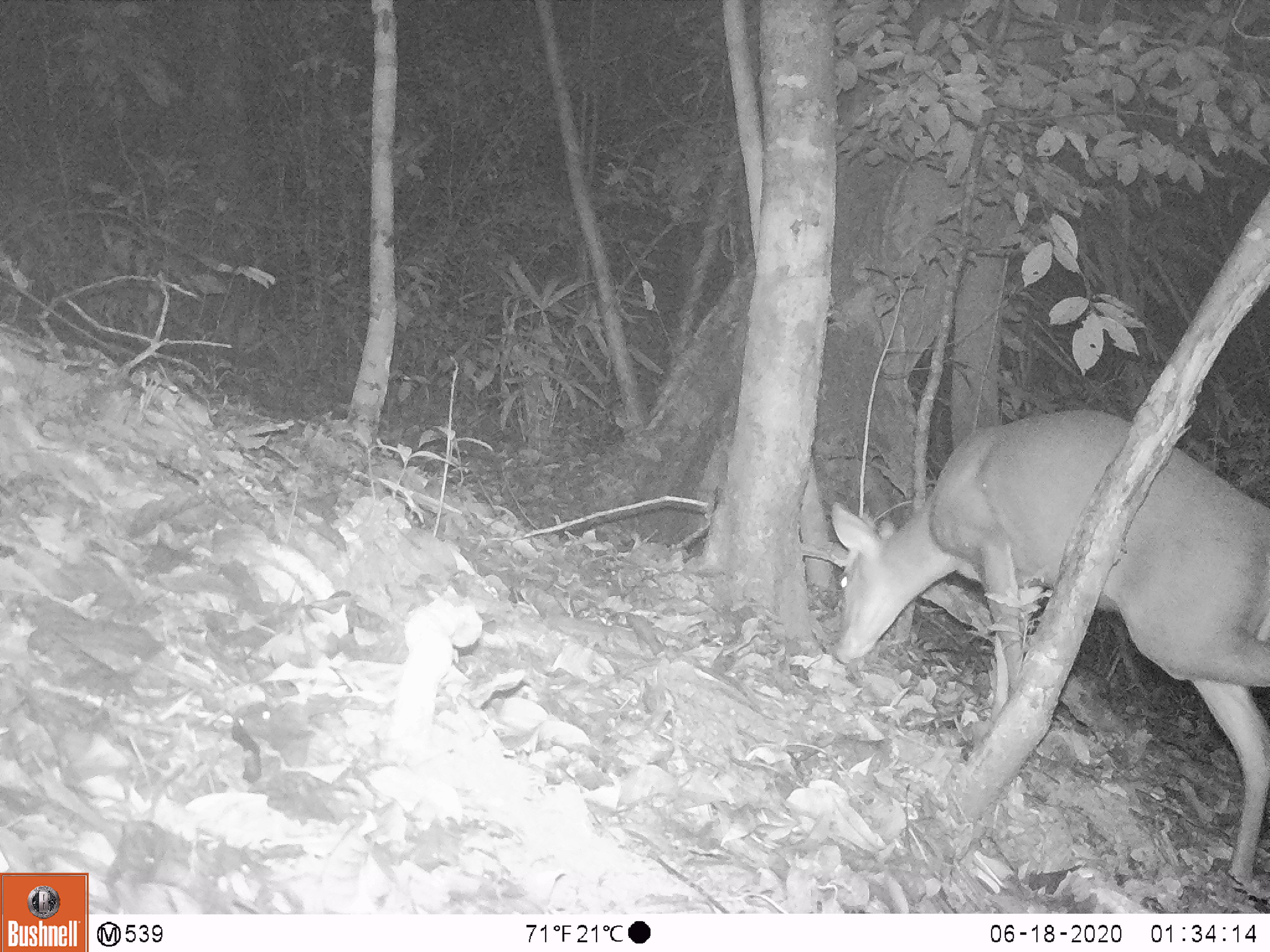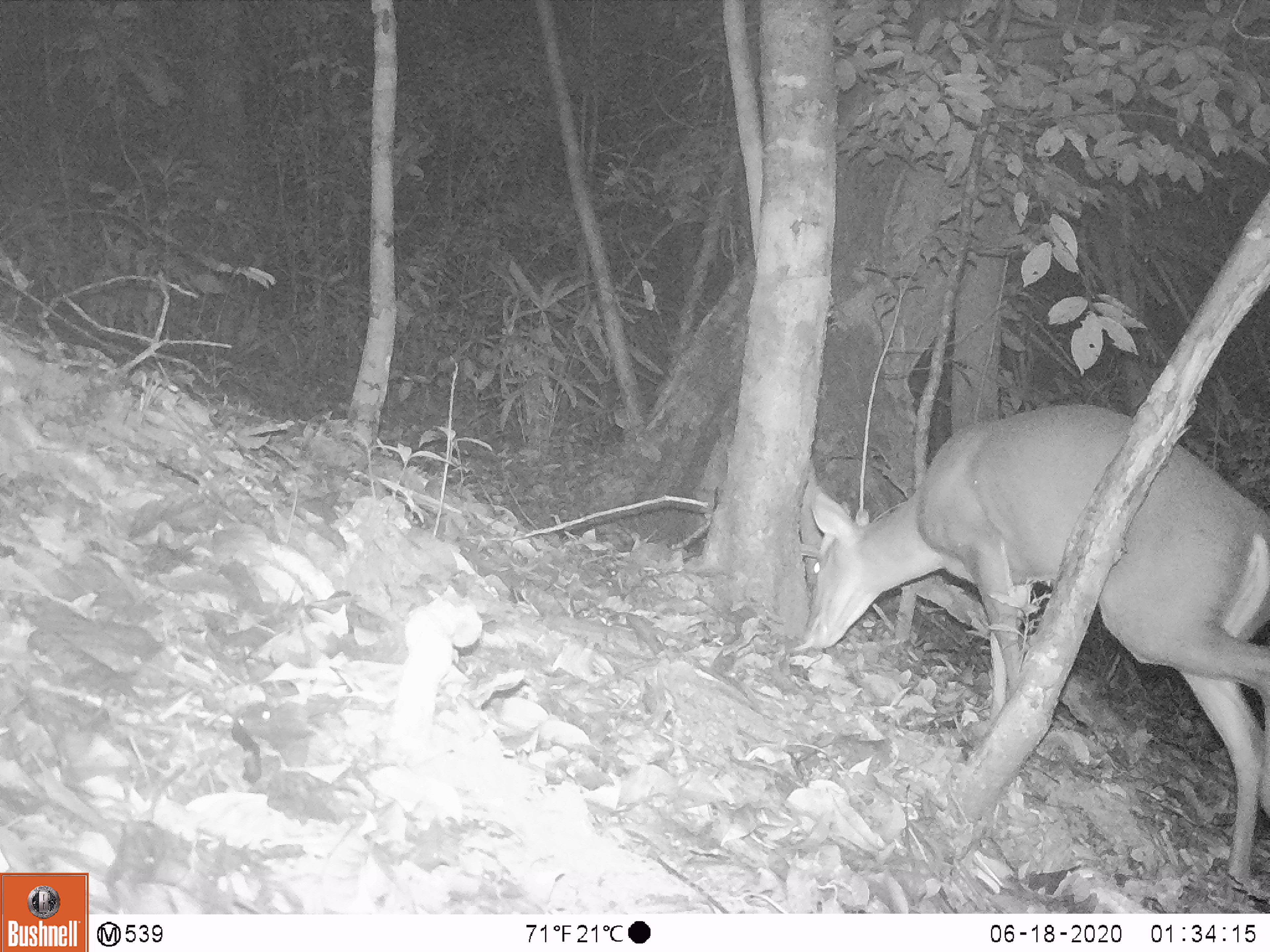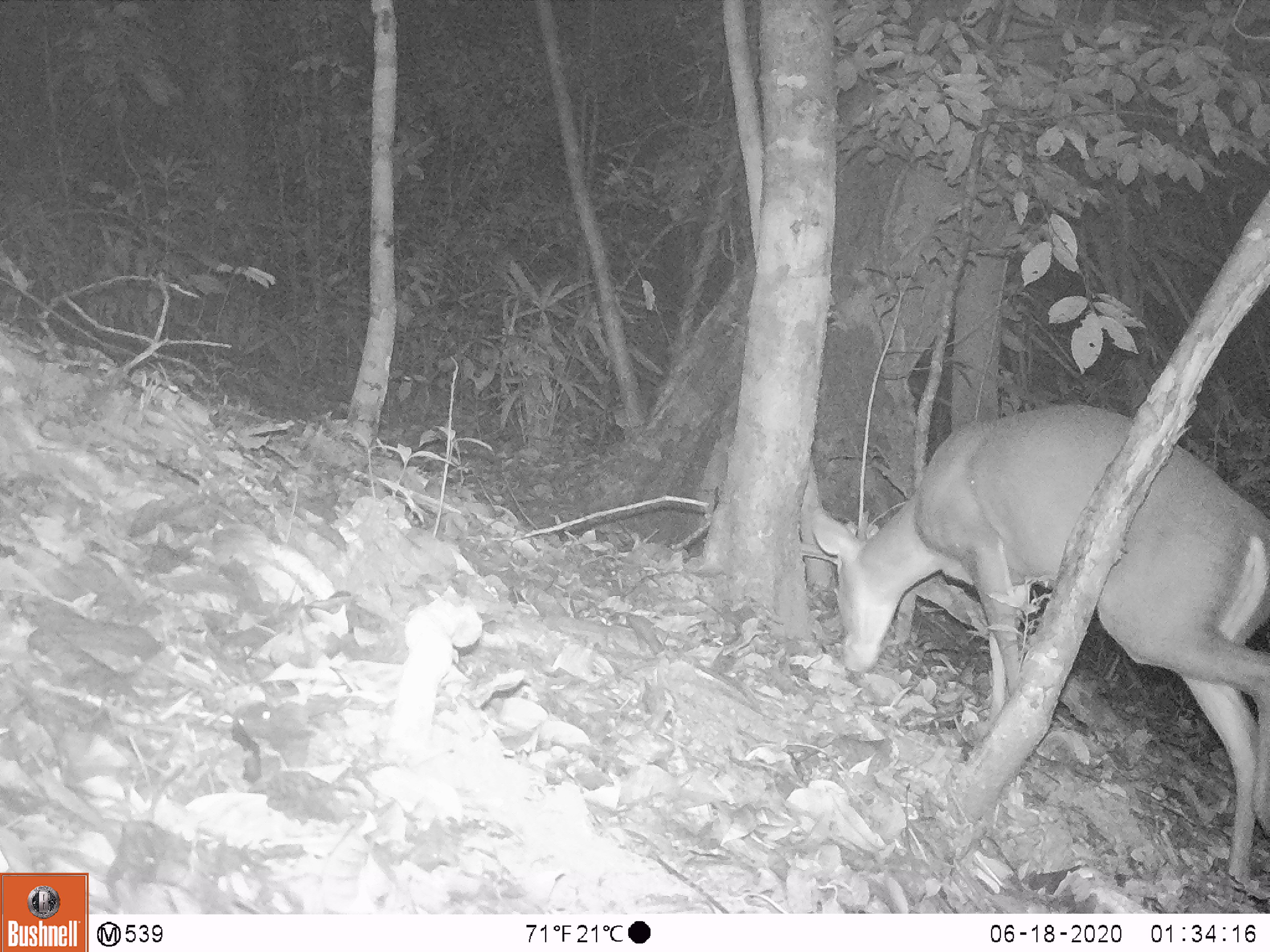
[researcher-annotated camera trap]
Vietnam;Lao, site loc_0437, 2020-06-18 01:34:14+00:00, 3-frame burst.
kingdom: Animalia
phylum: Chordata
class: Mammalia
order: Artiodactyla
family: Cervidae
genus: Muntiacus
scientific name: Muntiacus rooseveltorum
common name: roosevelt's muntjac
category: roosevelts muntjac group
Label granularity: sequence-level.